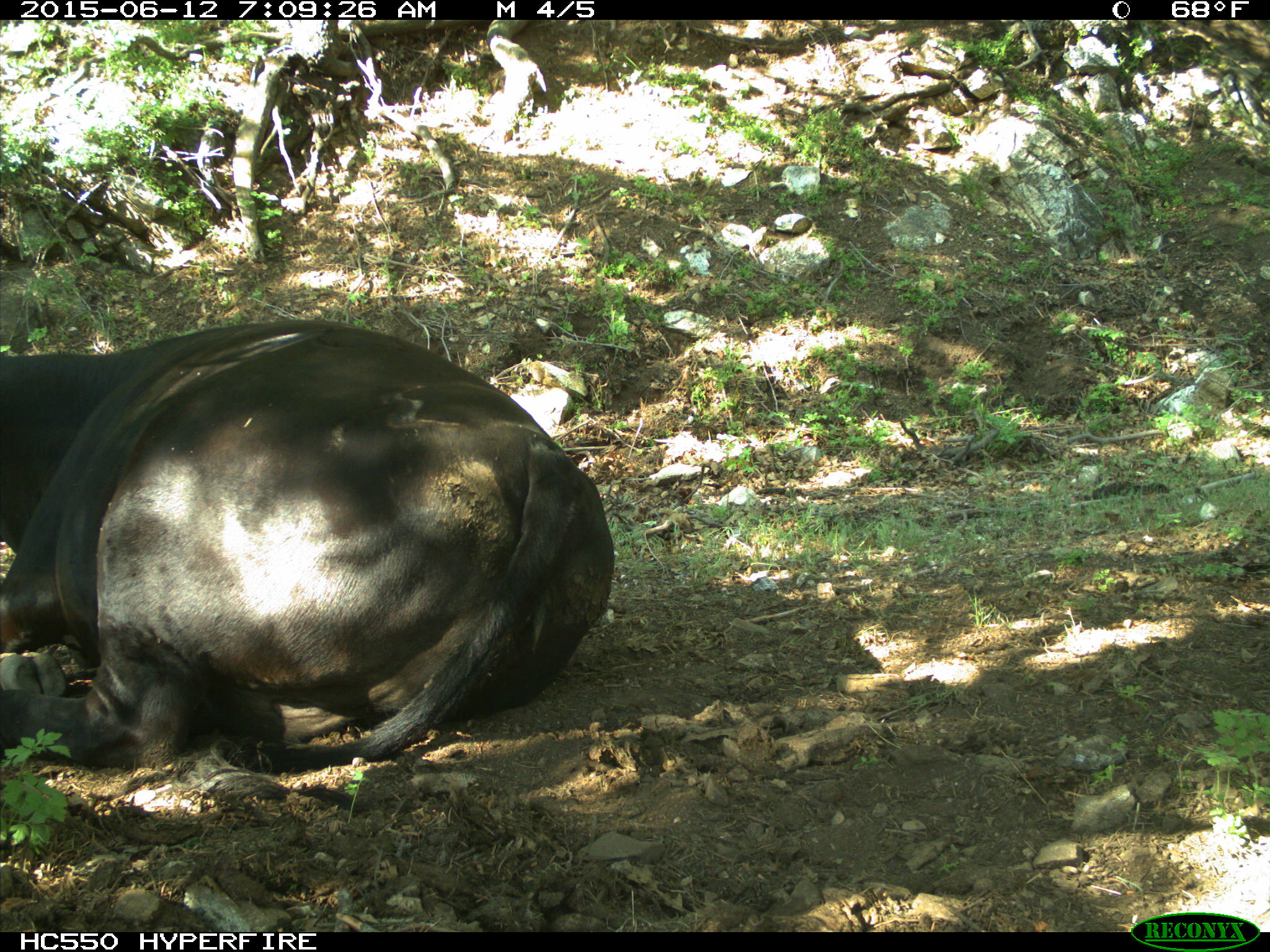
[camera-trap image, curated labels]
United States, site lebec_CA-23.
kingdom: Animalia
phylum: Chordata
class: Mammalia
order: Artiodactyla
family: Bovidae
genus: Bos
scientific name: Bos taurus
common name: domestic cow